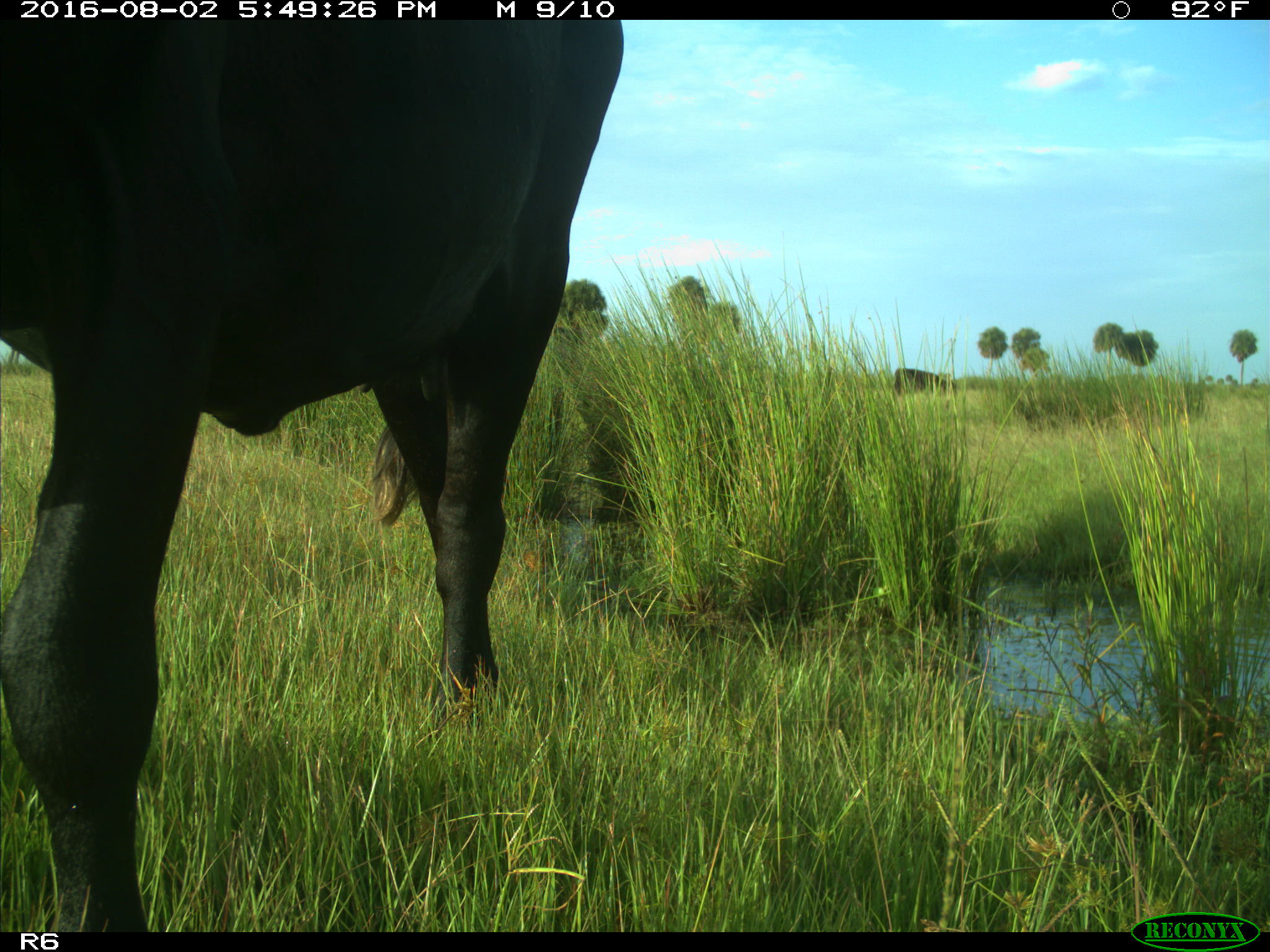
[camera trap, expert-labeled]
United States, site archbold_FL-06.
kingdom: Animalia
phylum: Chordata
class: Mammalia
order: Artiodactyla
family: Bovidae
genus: Bos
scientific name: Bos taurus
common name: domestic cow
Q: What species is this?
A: Bos taurus (domestic cow).